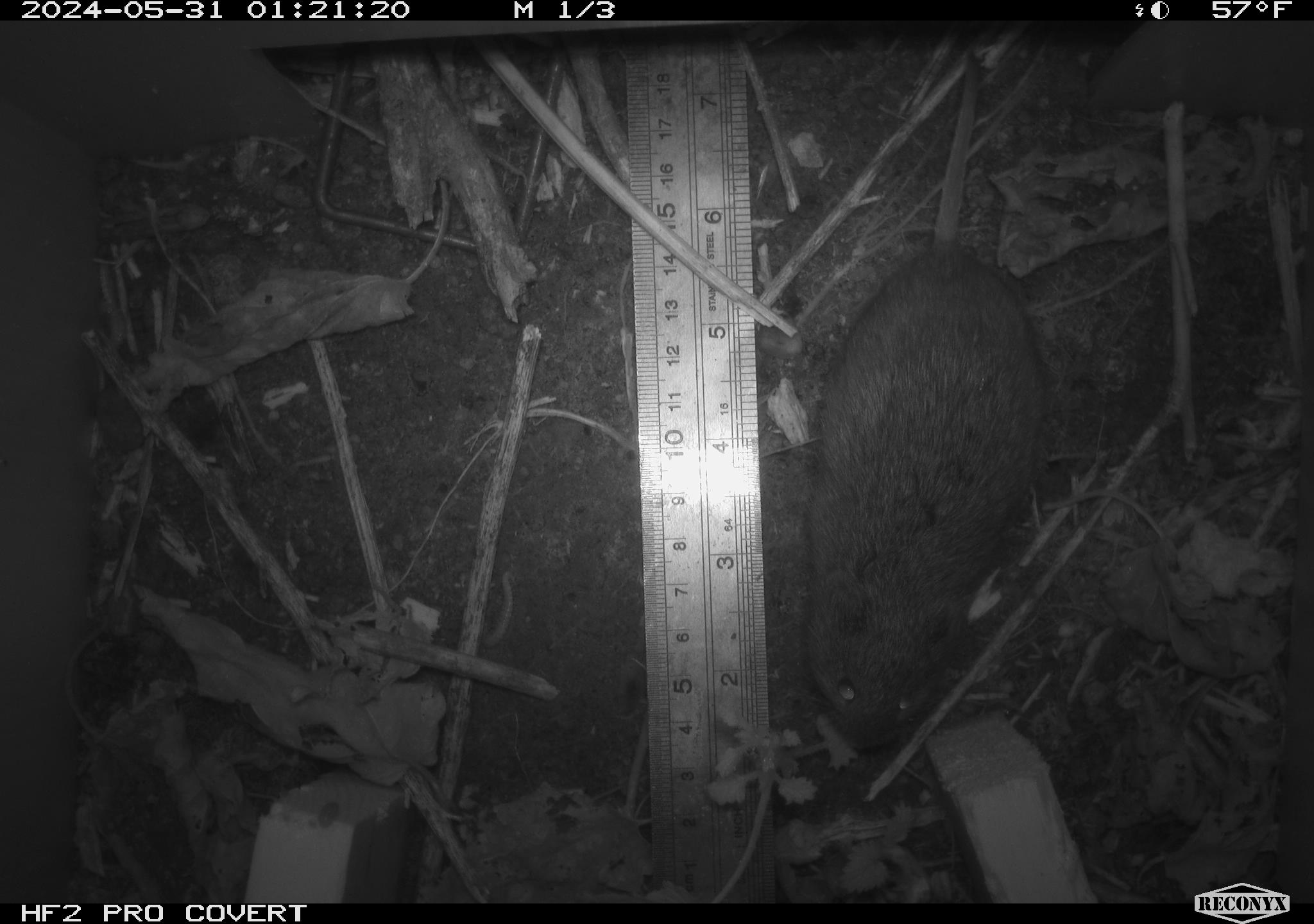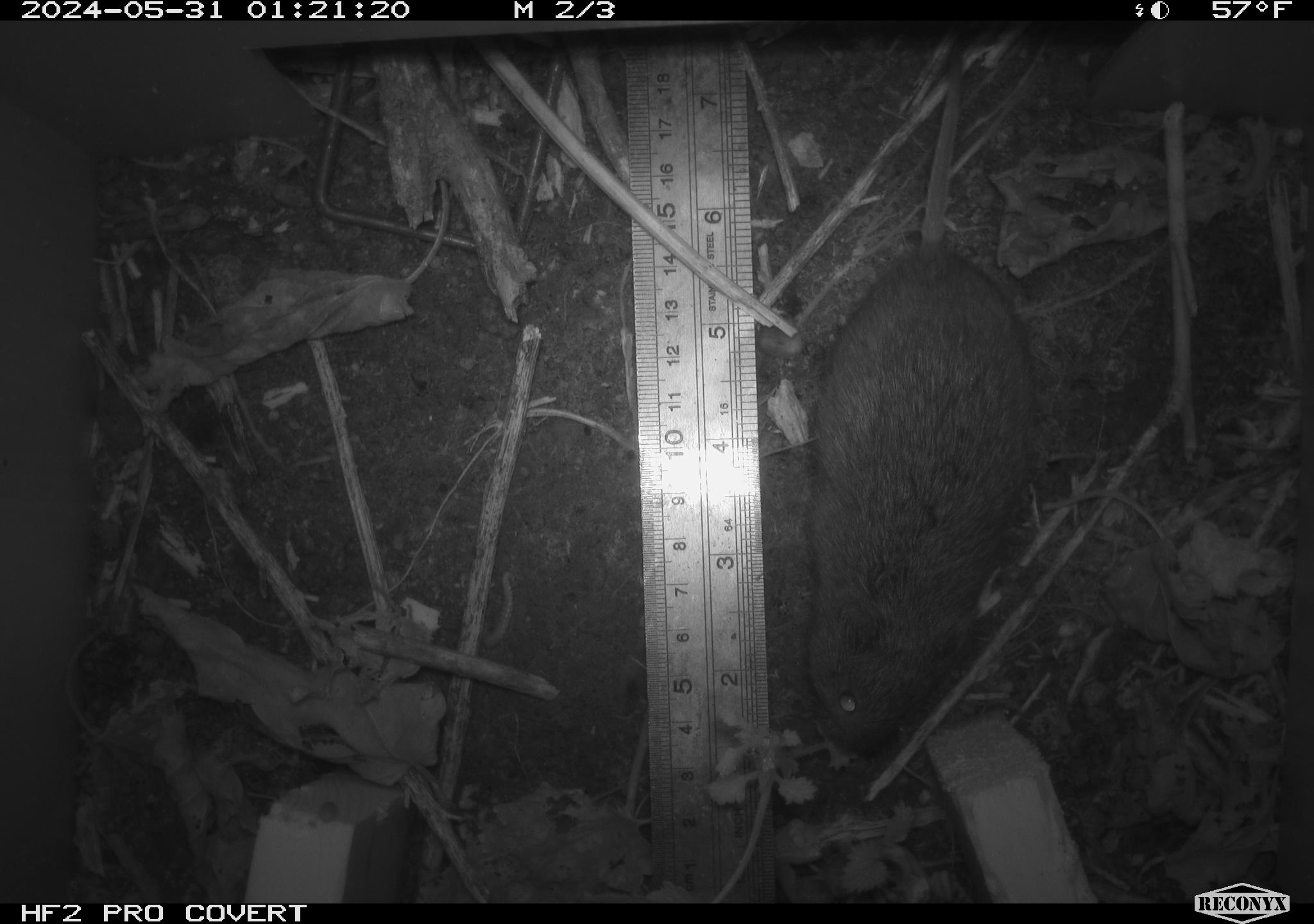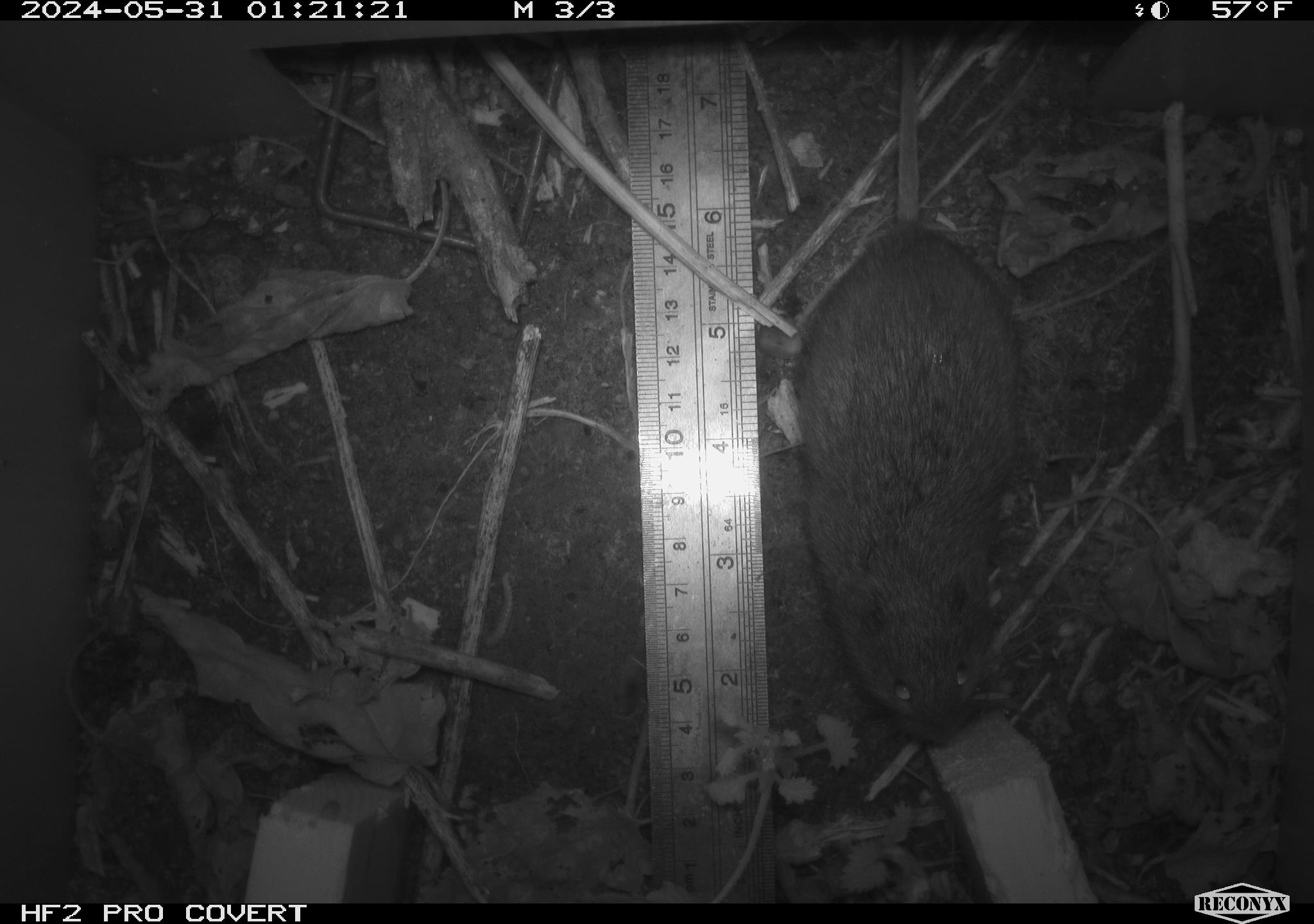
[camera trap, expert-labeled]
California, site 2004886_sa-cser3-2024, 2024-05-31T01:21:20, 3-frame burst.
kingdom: Animalia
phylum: Chordata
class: Mammalia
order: Rodentia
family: Cricetidae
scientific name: Cricetidae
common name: hamsters, voles, lemmings, and allies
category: cricetidae family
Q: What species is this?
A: Cricetidae family (hamsters, voles, lemmings, and allies) (Cricetidae).